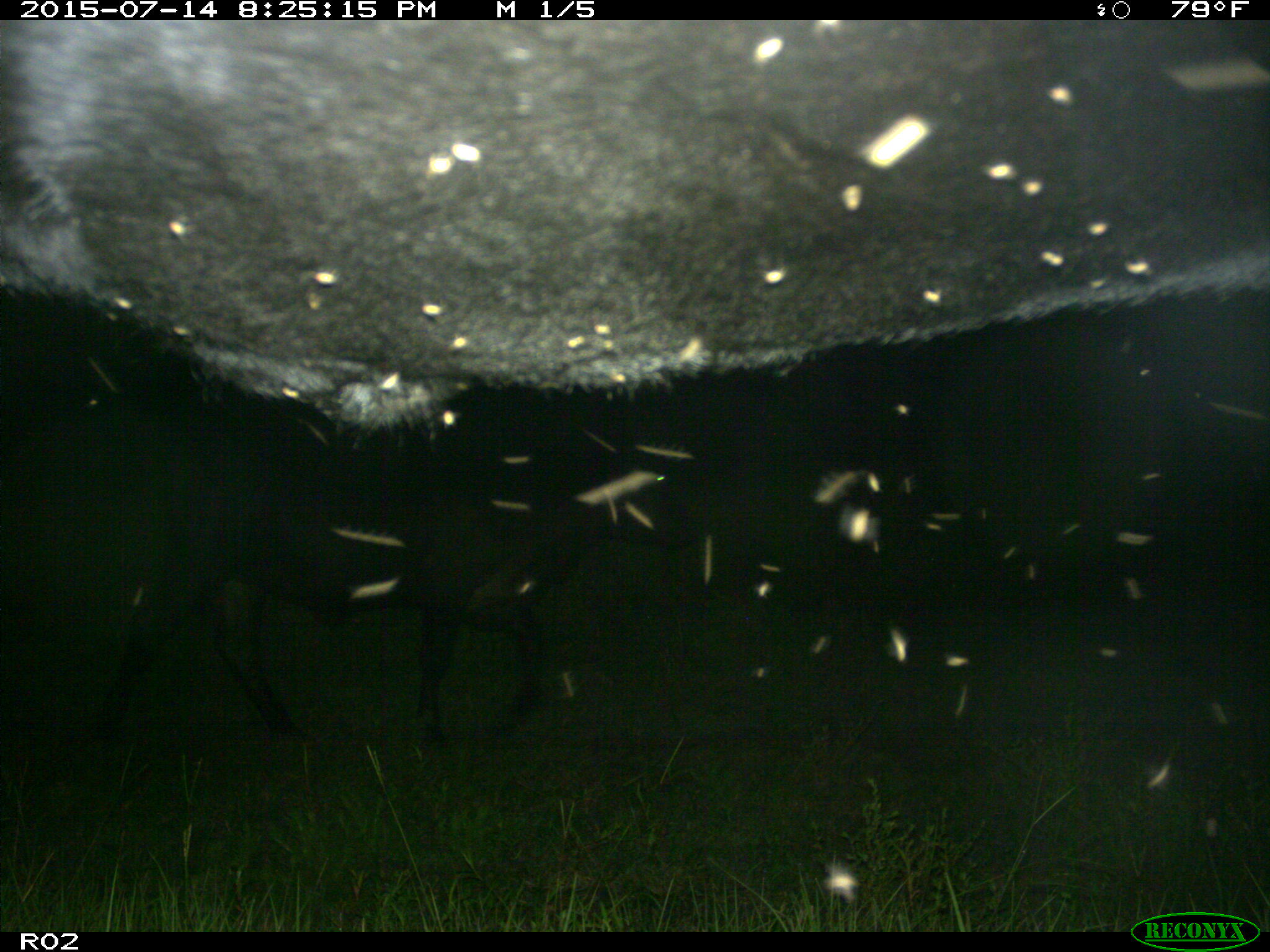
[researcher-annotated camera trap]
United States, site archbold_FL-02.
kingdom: Animalia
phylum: Chordata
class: Mammalia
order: Artiodactyla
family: Bovidae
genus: Bos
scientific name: Bos taurus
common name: domestic cow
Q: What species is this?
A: Bos taurus (domestic cow).